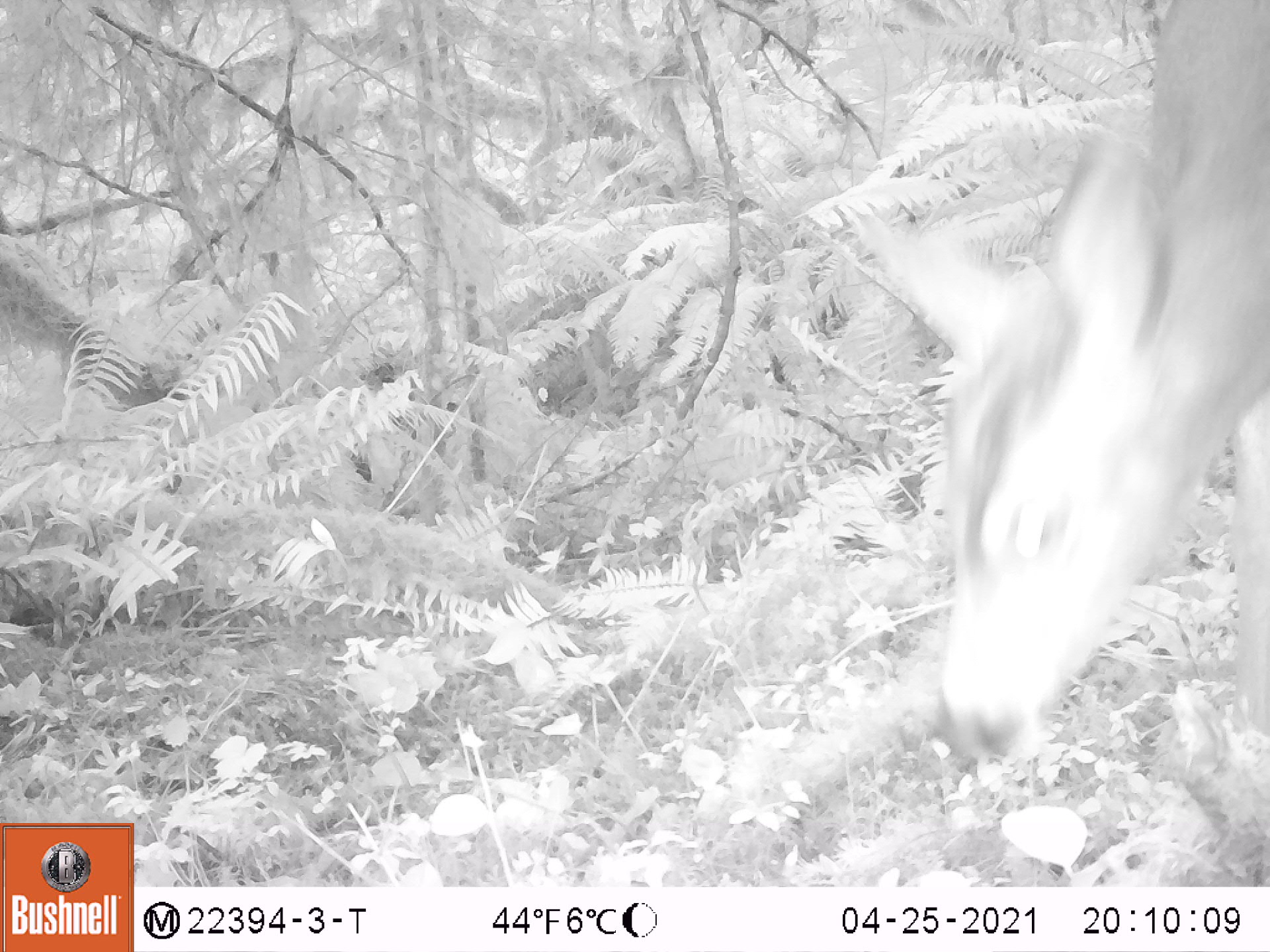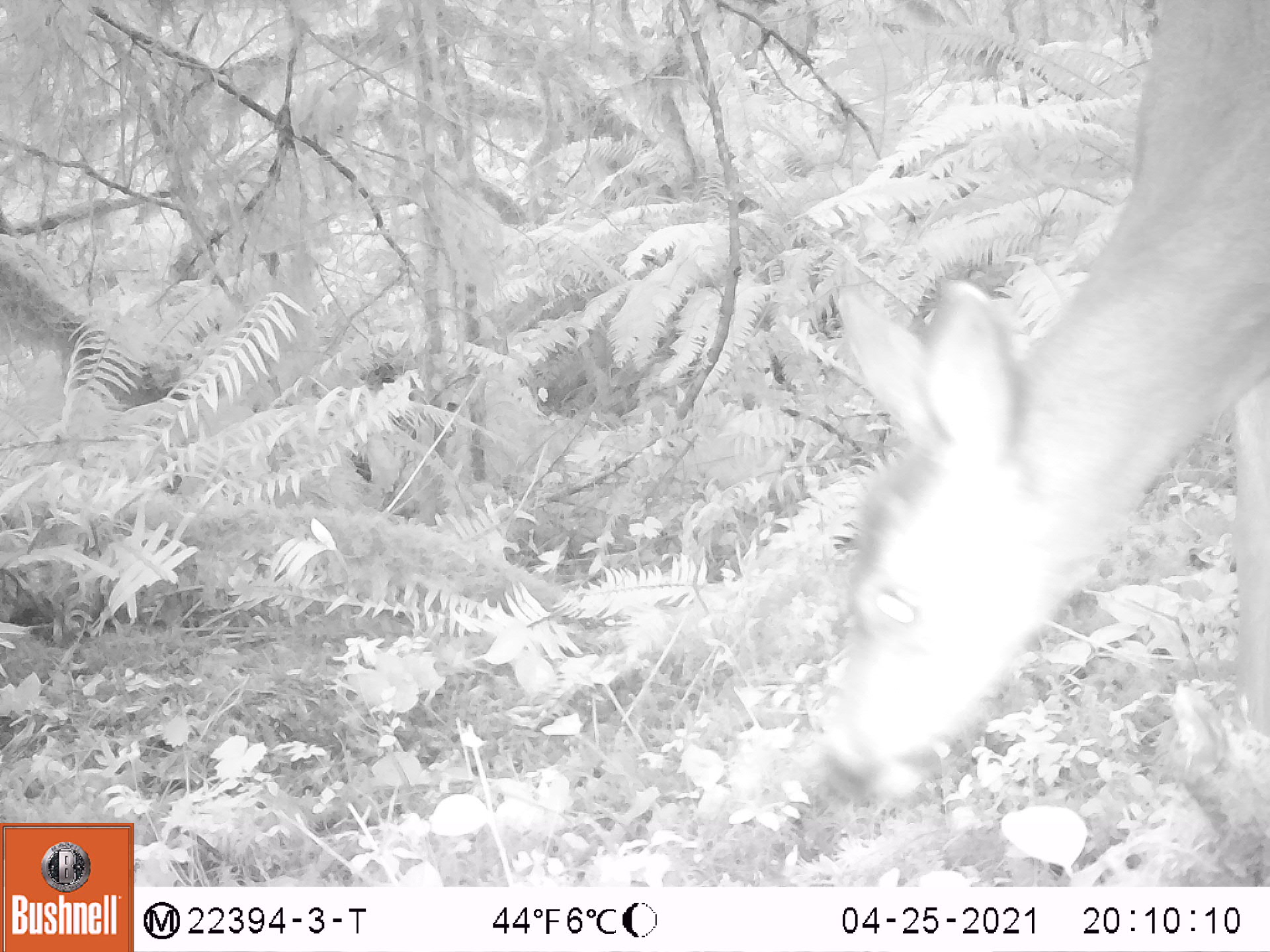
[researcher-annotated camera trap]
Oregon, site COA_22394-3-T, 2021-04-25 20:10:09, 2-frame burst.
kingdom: Animalia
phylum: Chordata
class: Mammalia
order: Artiodactyla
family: Cervidae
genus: Odocoileus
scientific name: Odocoileus hemionus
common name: black-tailed deer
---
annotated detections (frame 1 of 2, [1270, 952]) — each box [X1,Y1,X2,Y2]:
black-tailed deer: [828,2,1267,839]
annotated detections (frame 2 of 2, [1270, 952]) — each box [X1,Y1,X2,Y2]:
black-tailed deer: [771,2,1269,837]